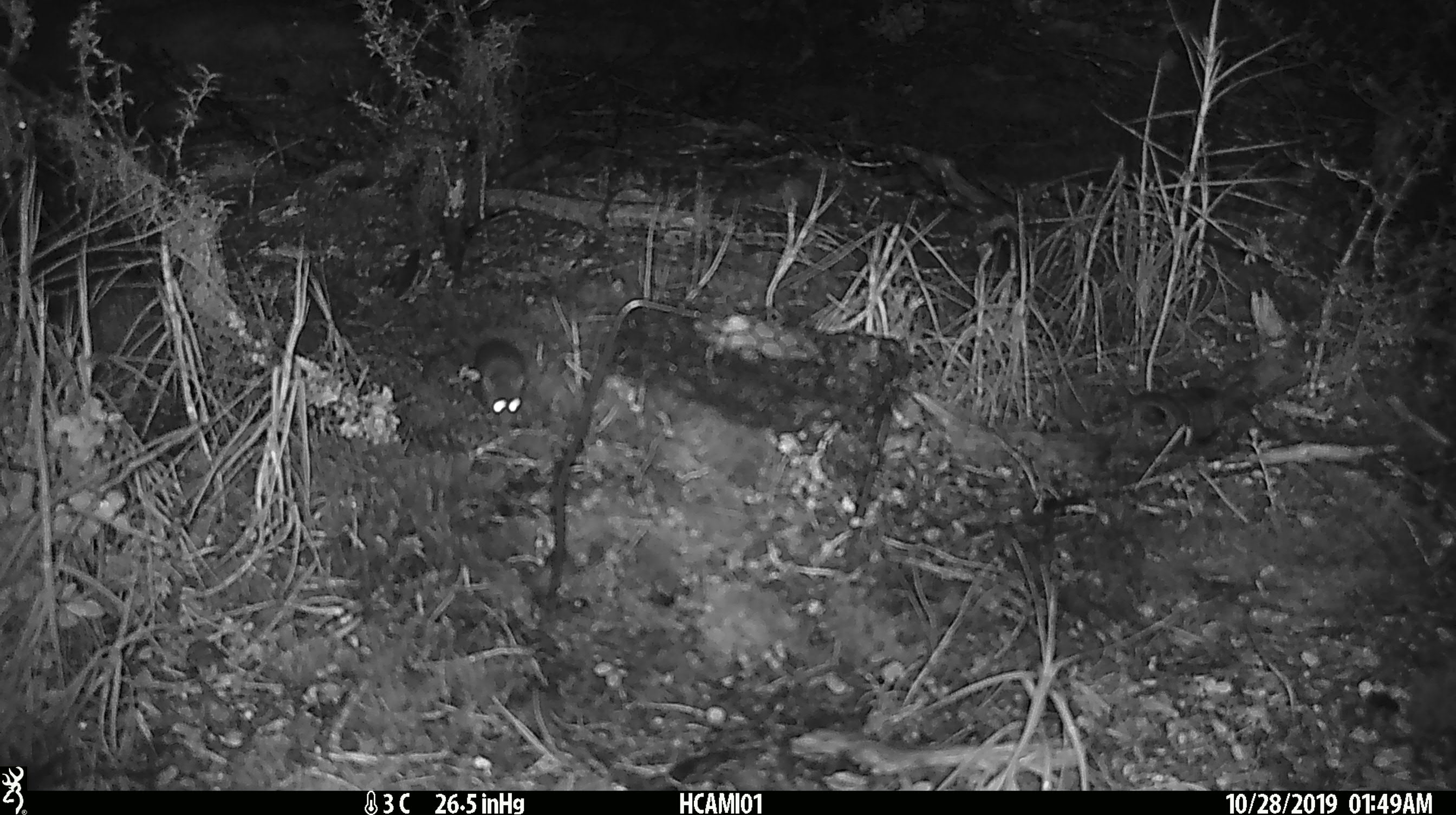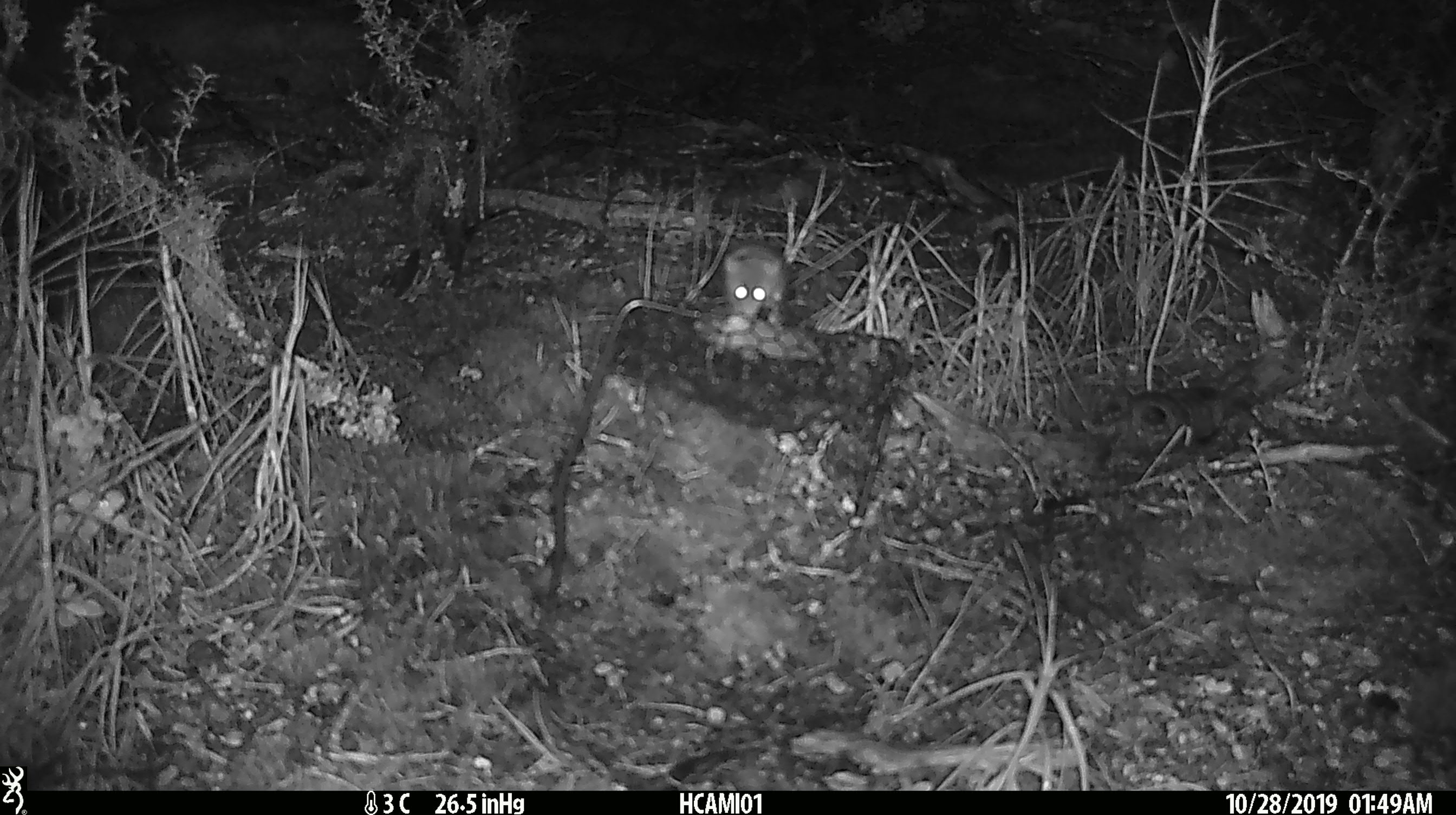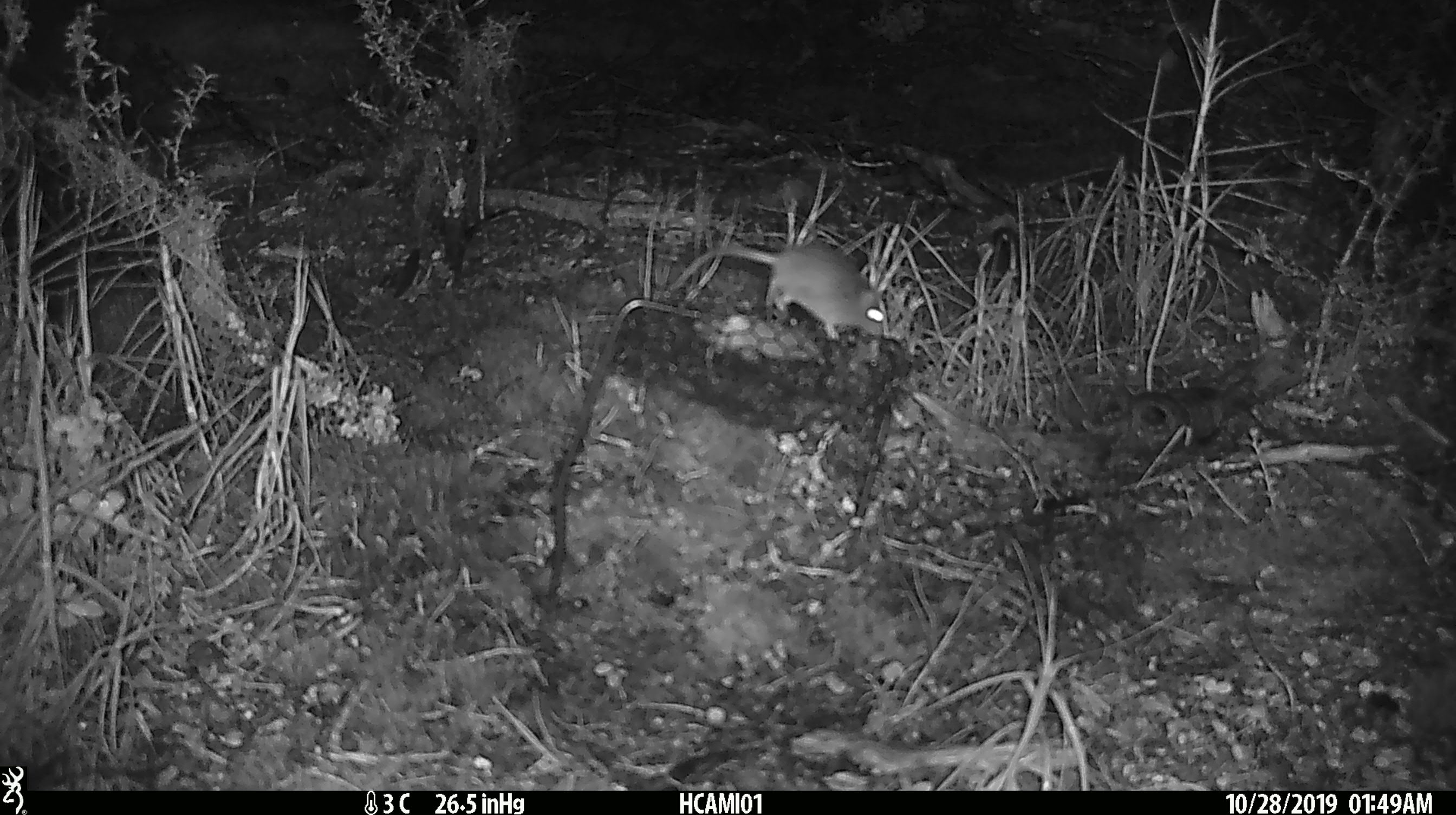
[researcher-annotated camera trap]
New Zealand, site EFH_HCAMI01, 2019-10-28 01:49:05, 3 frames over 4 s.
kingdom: Animalia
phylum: Chordata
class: Mammalia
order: Rodentia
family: Muridae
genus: Mus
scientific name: Mus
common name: mouse